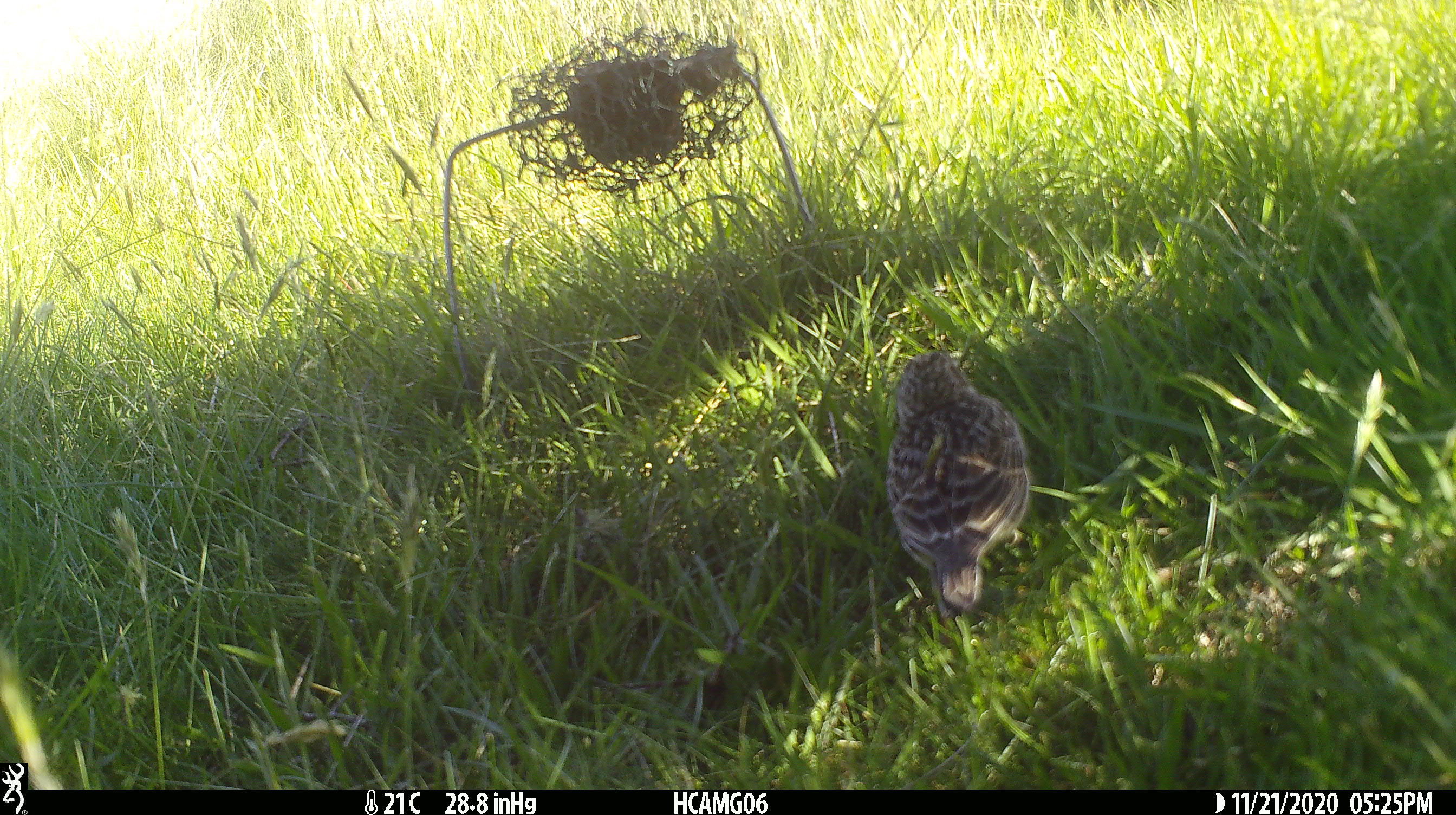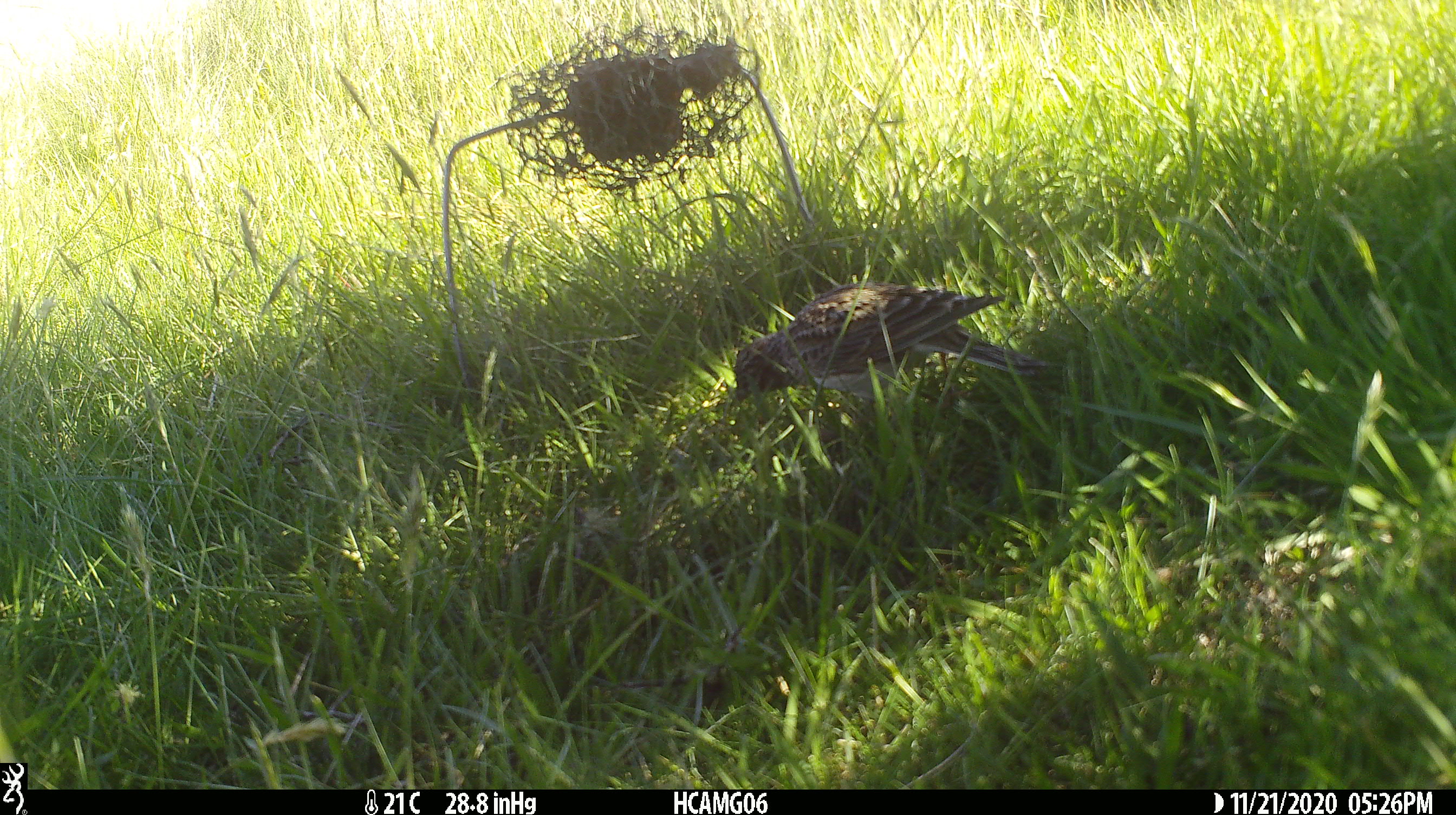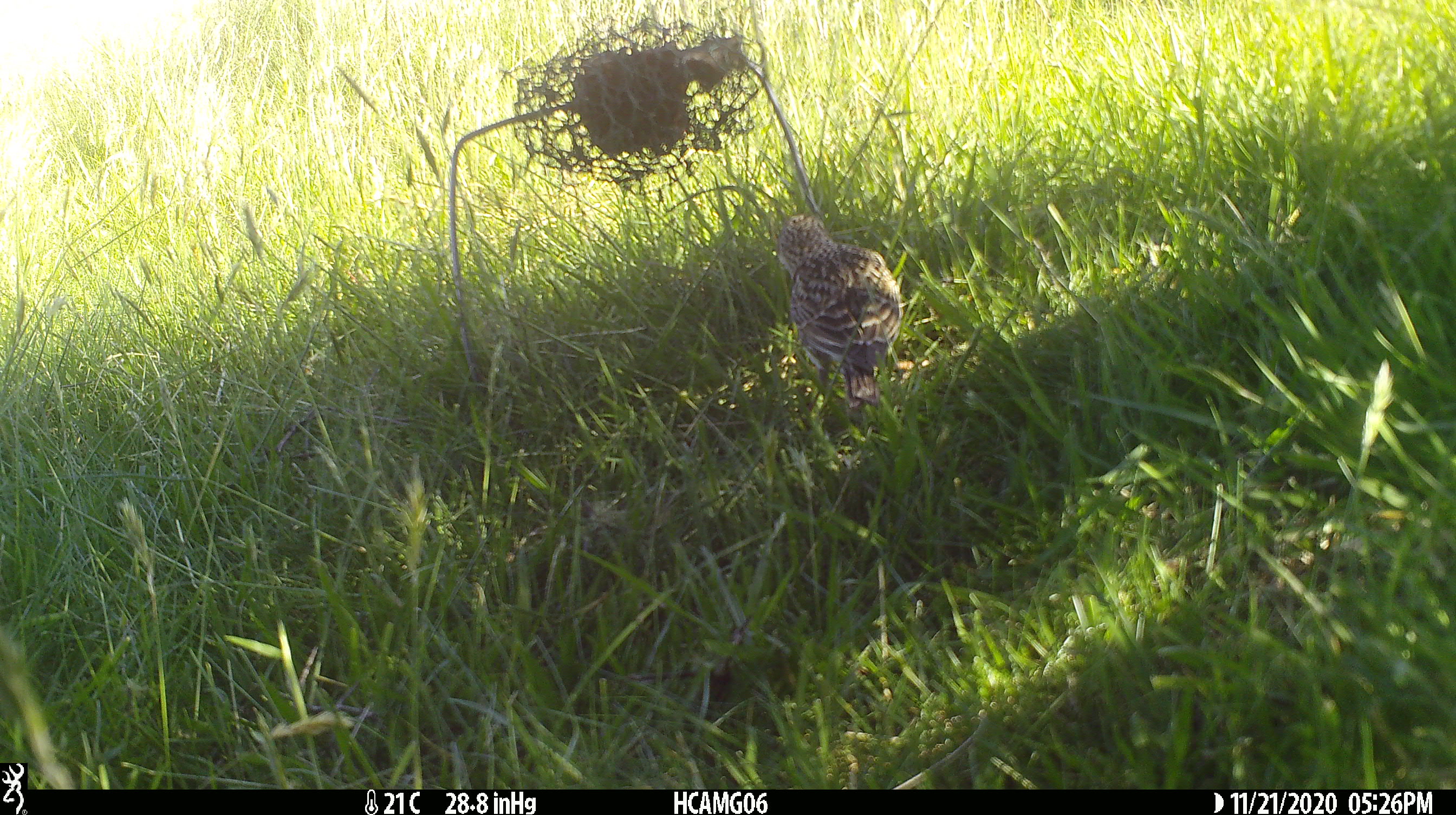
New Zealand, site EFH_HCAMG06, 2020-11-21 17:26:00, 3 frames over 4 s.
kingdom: Animalia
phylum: Chordata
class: Aves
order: Passeriformes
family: Motacillidae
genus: Anthus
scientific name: Anthus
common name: pipit